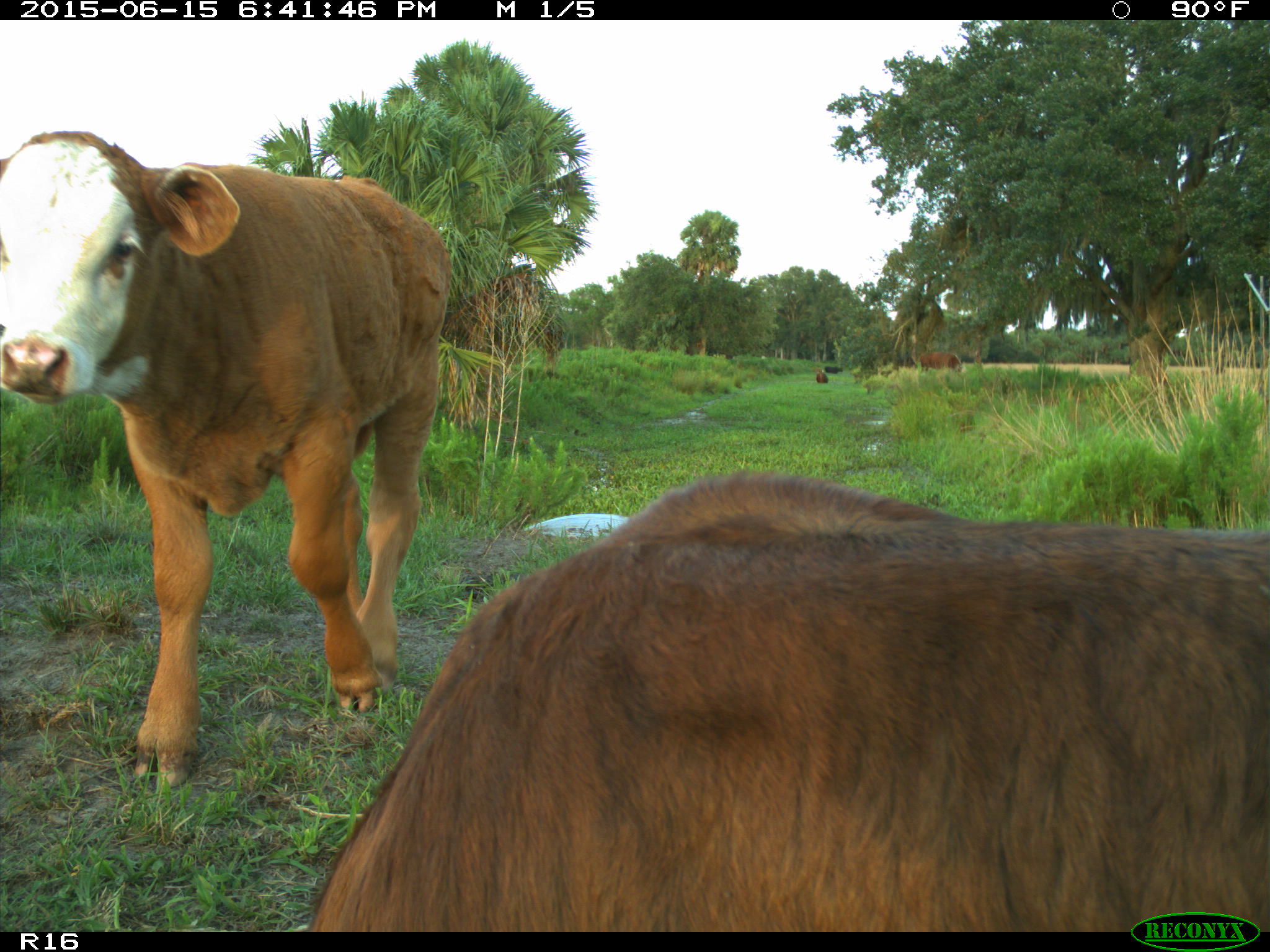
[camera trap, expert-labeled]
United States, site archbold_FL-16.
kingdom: Animalia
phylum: Chordata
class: Mammalia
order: Artiodactyla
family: Bovidae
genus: Bos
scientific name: Bos taurus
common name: domestic cow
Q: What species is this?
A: Bos taurus (domestic cow).